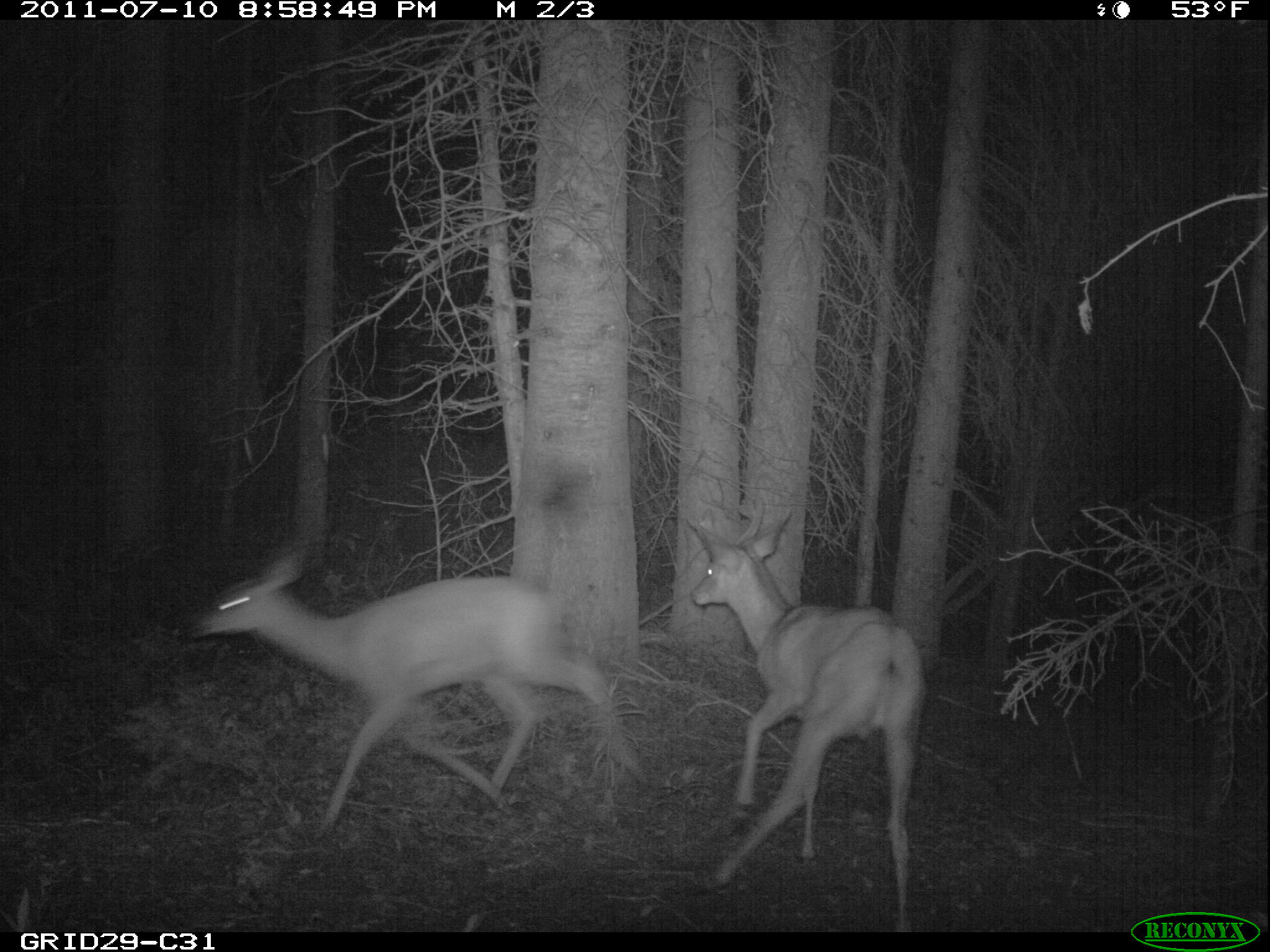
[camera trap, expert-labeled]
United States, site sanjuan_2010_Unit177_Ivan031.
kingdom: Animalia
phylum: Chordata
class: Mammalia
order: Artiodactyla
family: Cervidae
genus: Odocoileus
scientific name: Odocoileus hemionus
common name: mule deer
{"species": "Odocoileus hemionus (mule deer)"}